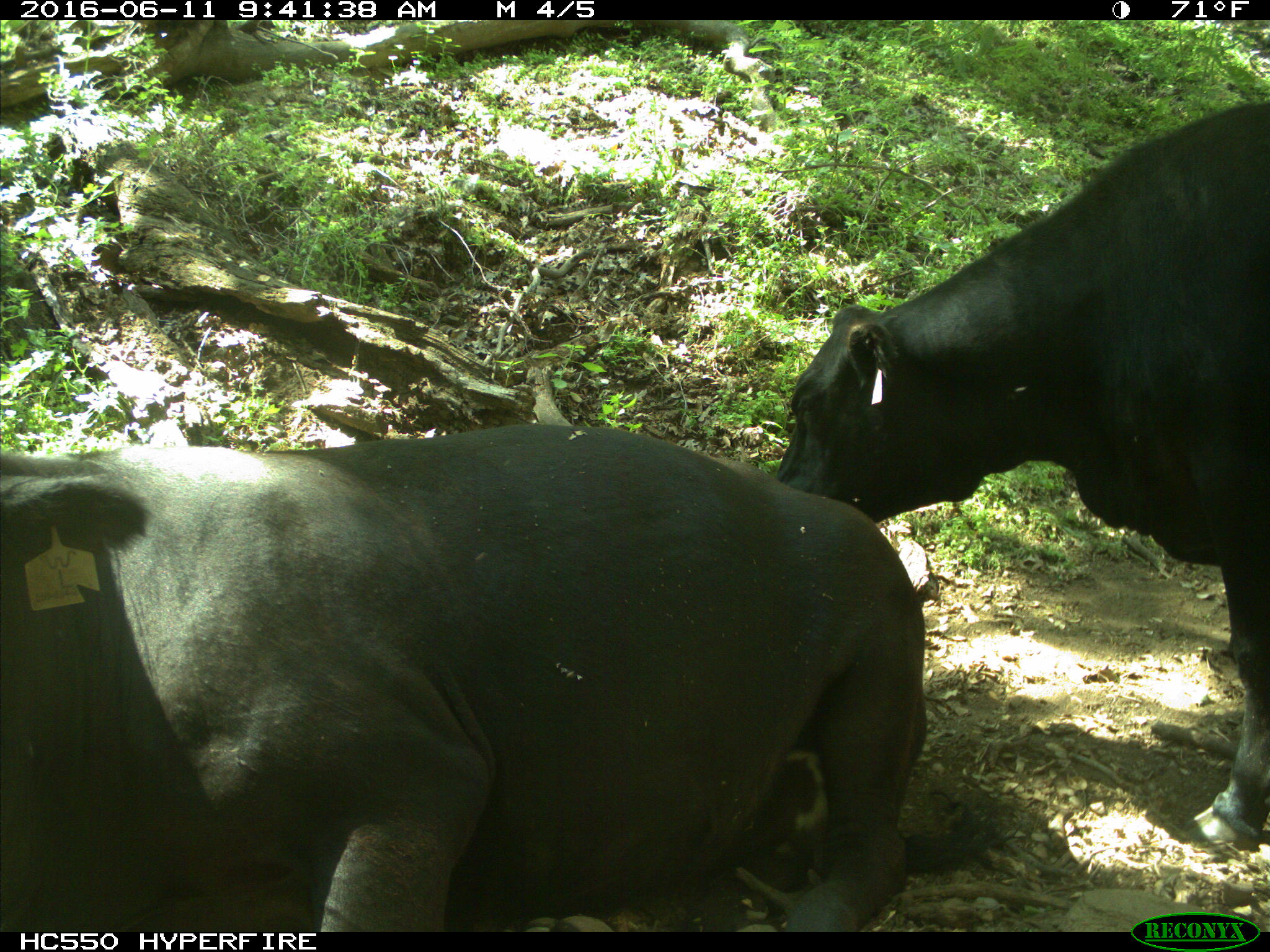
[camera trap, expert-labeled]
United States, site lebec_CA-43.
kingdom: Animalia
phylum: Chordata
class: Mammalia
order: Artiodactyla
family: Bovidae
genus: Bos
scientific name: Bos taurus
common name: domestic cow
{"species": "Bos taurus (domestic cow)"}